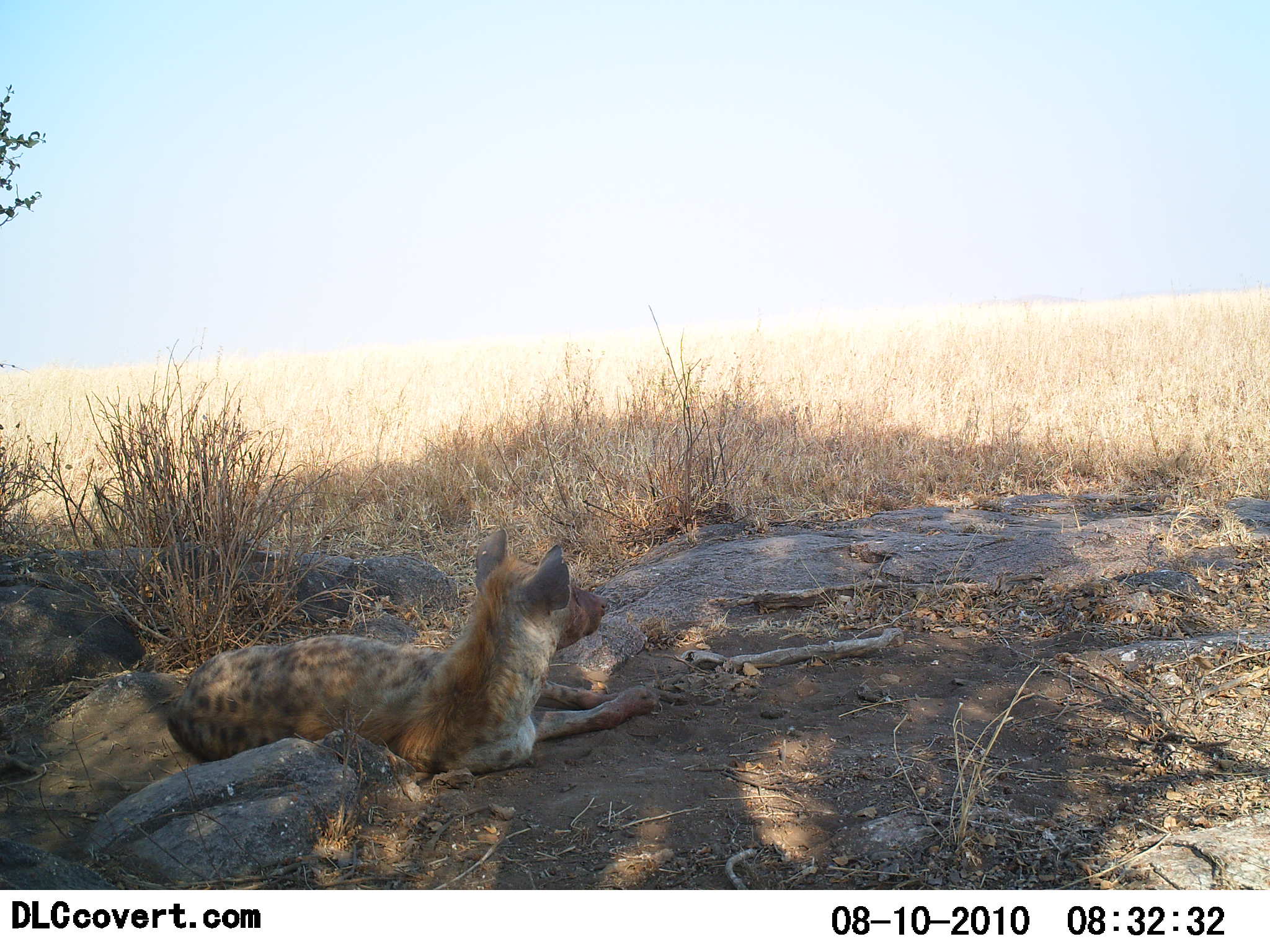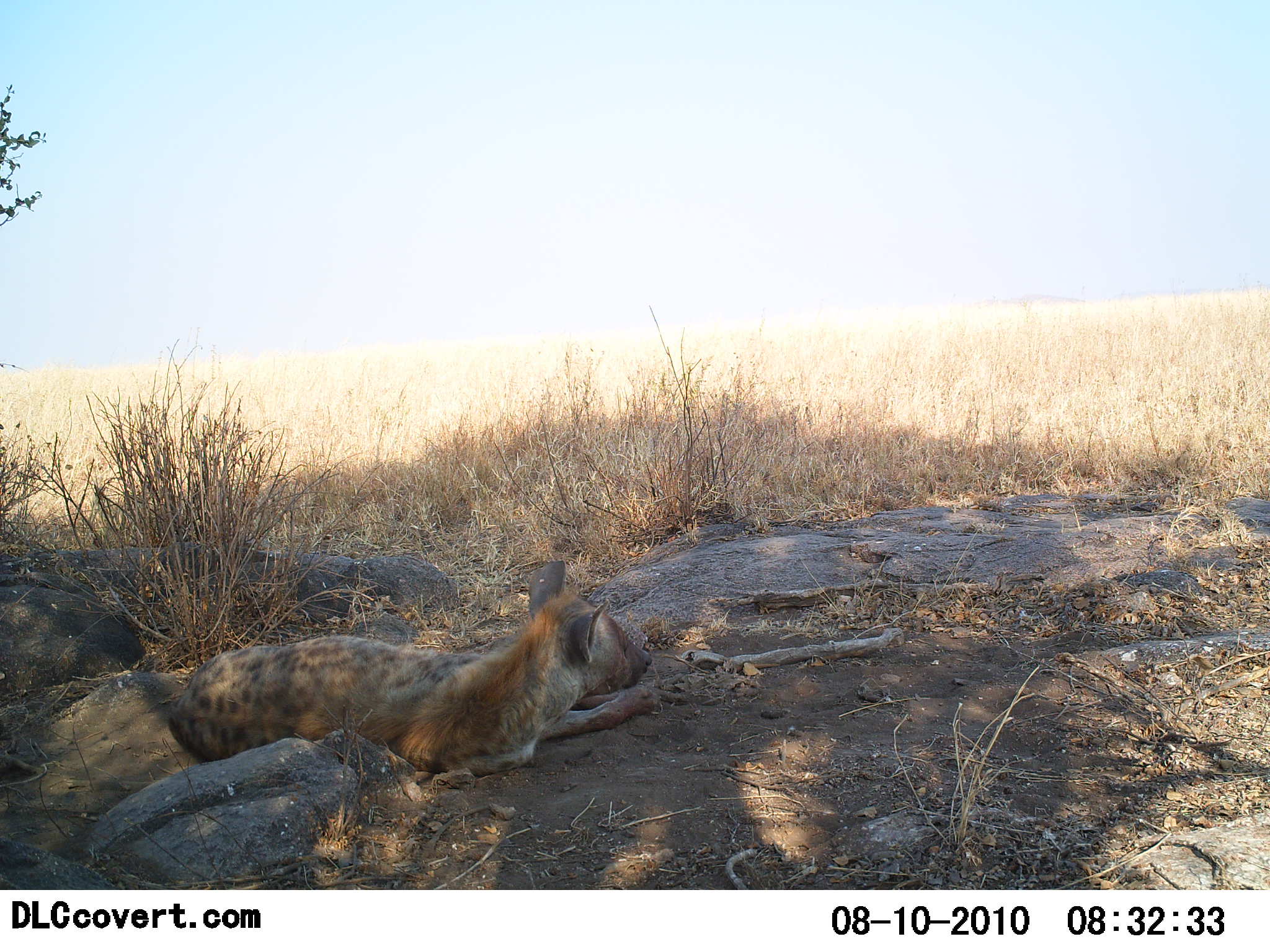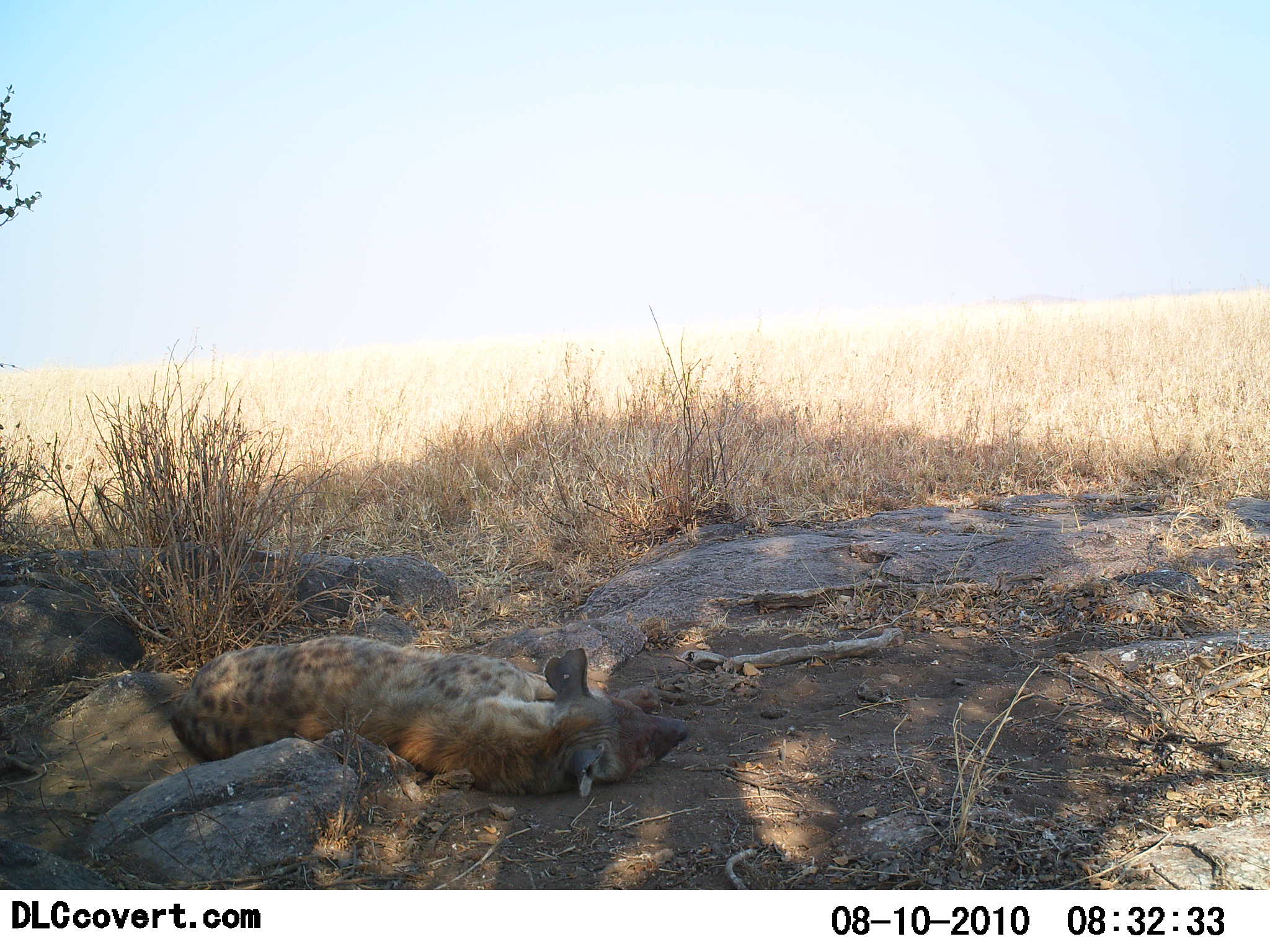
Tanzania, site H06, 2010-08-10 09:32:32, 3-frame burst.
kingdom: Animalia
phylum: Chordata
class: Mammalia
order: Carnivora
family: Hyaenidae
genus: Crocuta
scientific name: Crocuta crocuta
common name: spotted hyena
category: hyenaspotted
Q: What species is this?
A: Hyenaspotted (spotted hyena) (Crocuta crocuta).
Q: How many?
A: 1.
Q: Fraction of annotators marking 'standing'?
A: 0%.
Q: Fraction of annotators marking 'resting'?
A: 100%.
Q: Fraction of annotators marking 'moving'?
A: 6%.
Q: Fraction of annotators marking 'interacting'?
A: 0%.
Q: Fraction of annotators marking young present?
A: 0%.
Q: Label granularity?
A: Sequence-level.